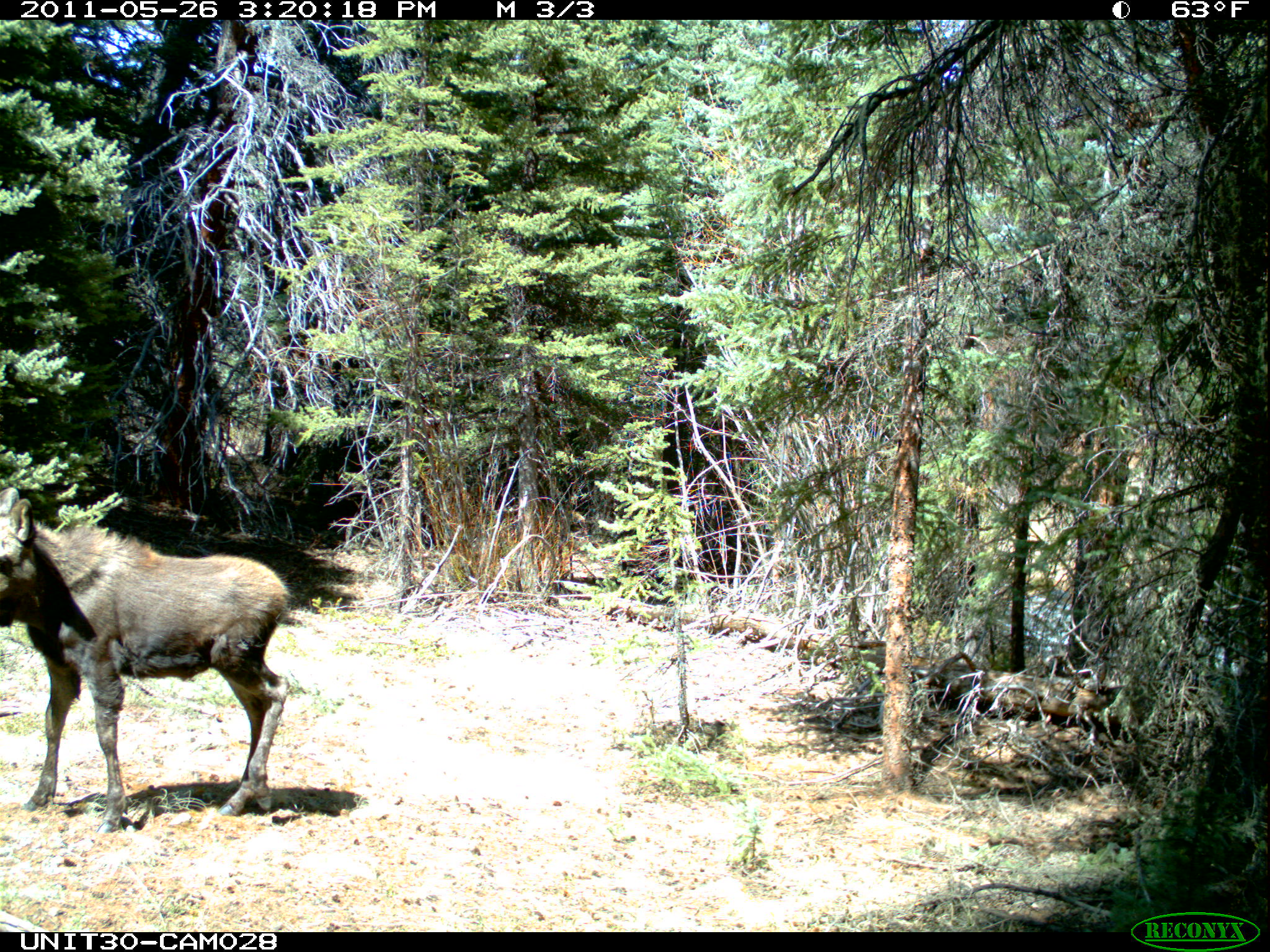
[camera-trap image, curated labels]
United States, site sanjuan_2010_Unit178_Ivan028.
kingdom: Animalia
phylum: Chordata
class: Mammalia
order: Artiodactyla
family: Cervidae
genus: Alces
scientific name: Alces alces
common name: moose